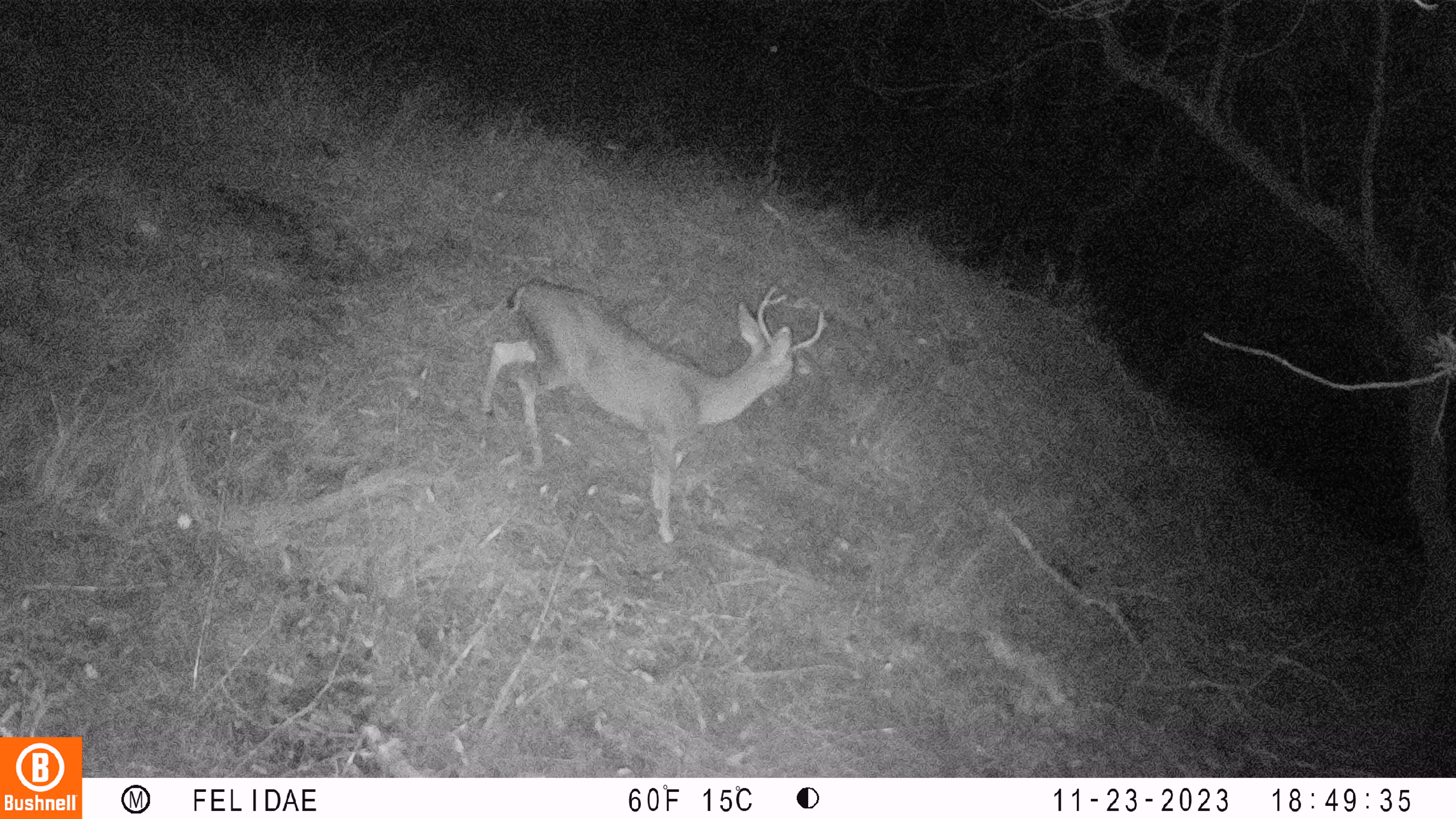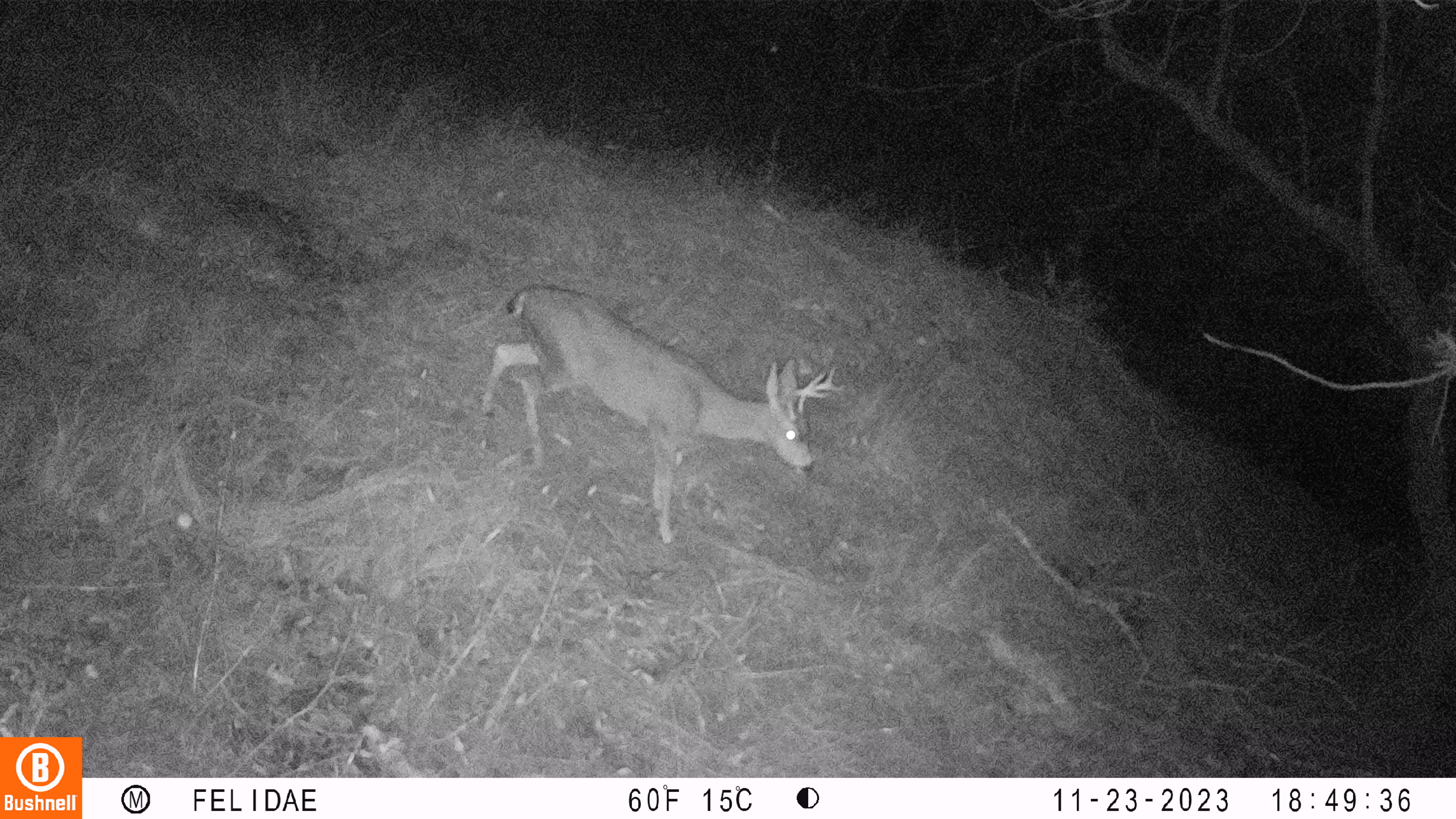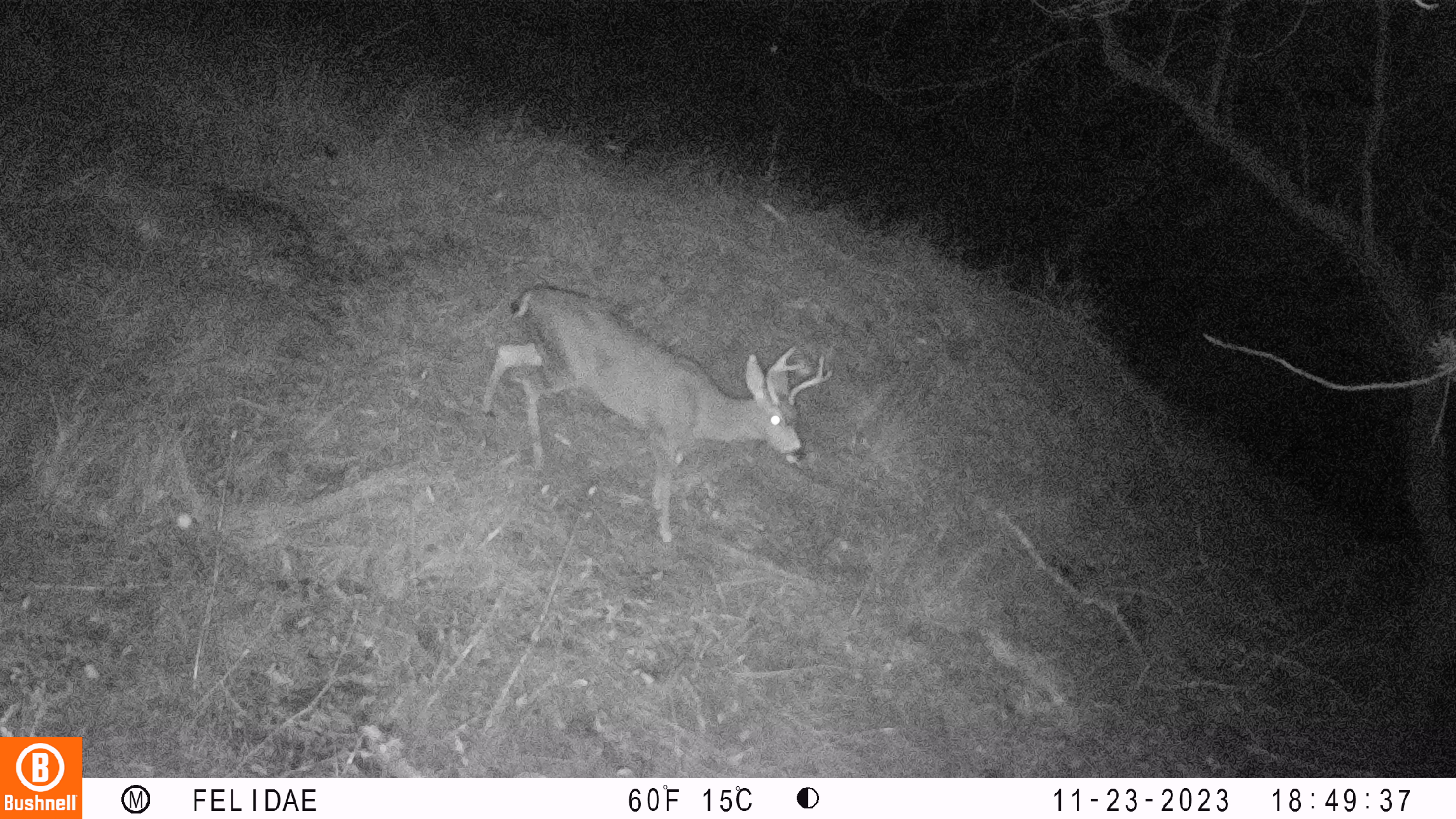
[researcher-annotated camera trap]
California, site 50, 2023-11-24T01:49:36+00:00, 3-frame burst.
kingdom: Animalia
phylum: Chordata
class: Mammalia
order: Artiodactyla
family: Cervidae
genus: Odocoileus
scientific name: Odocoileus hemionus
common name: mule deer